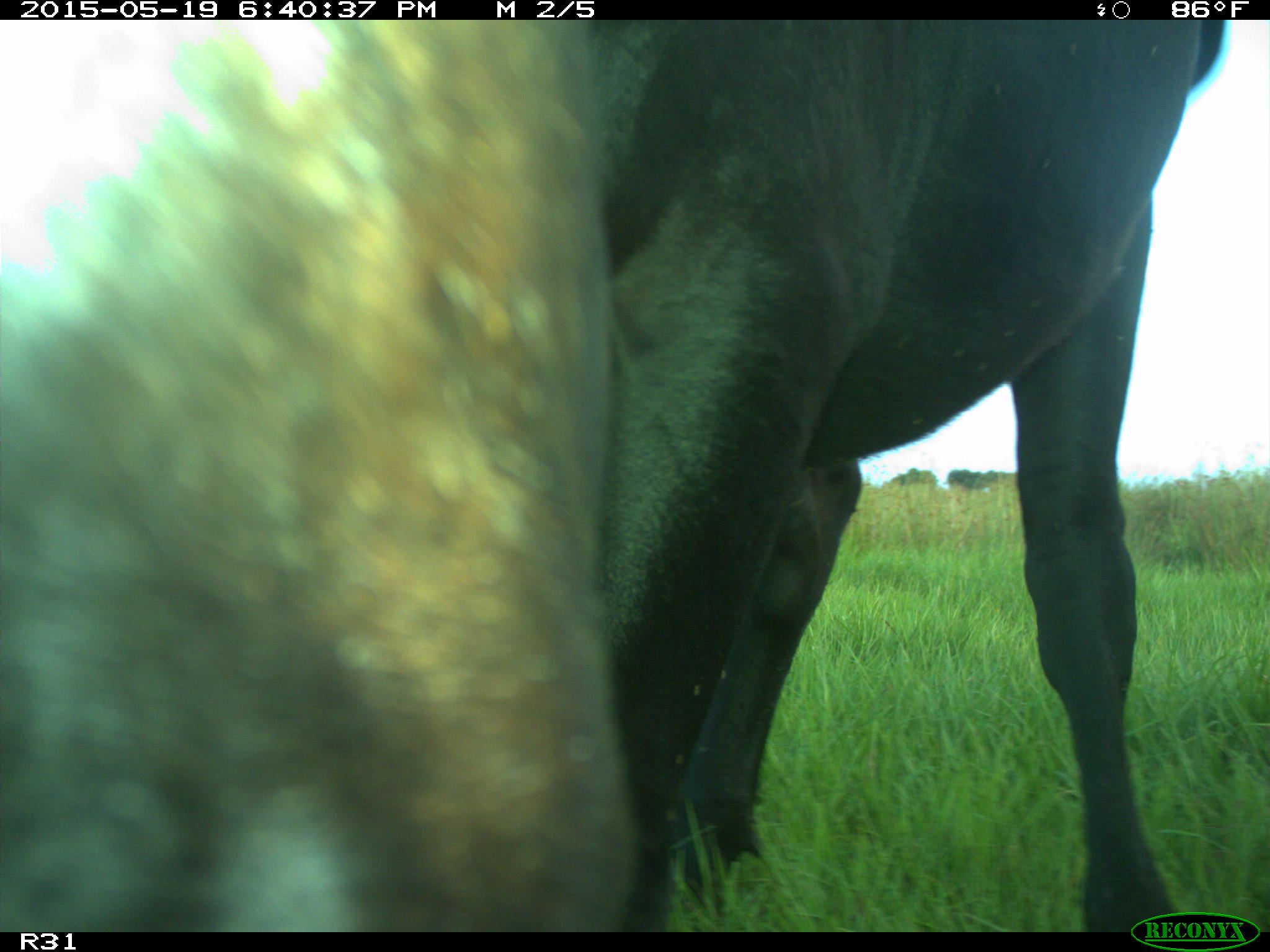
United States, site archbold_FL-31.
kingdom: Animalia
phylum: Chordata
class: Mammalia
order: Artiodactyla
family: Bovidae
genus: Bos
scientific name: Bos taurus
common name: domestic cow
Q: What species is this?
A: Bos taurus (domestic cow).